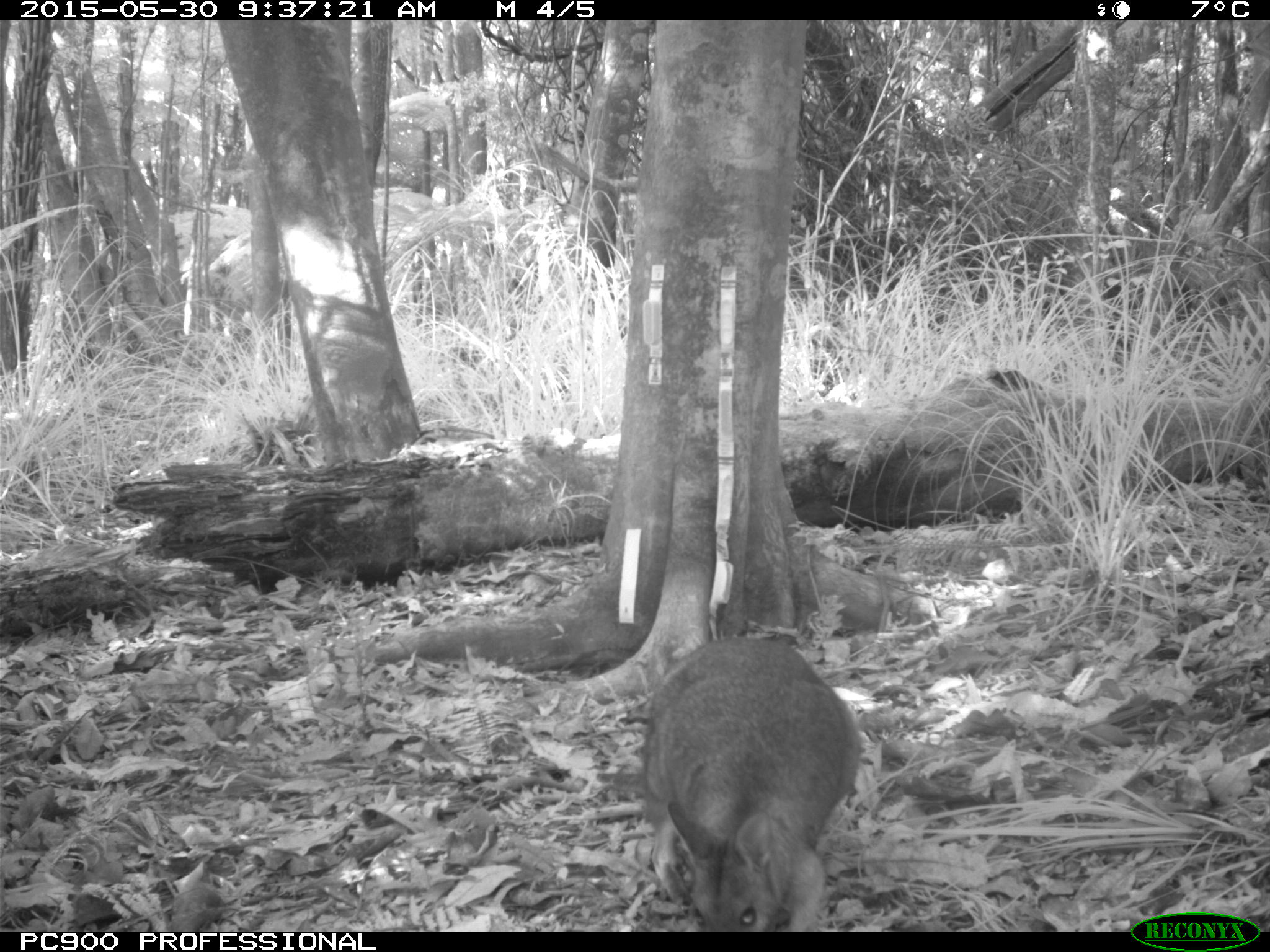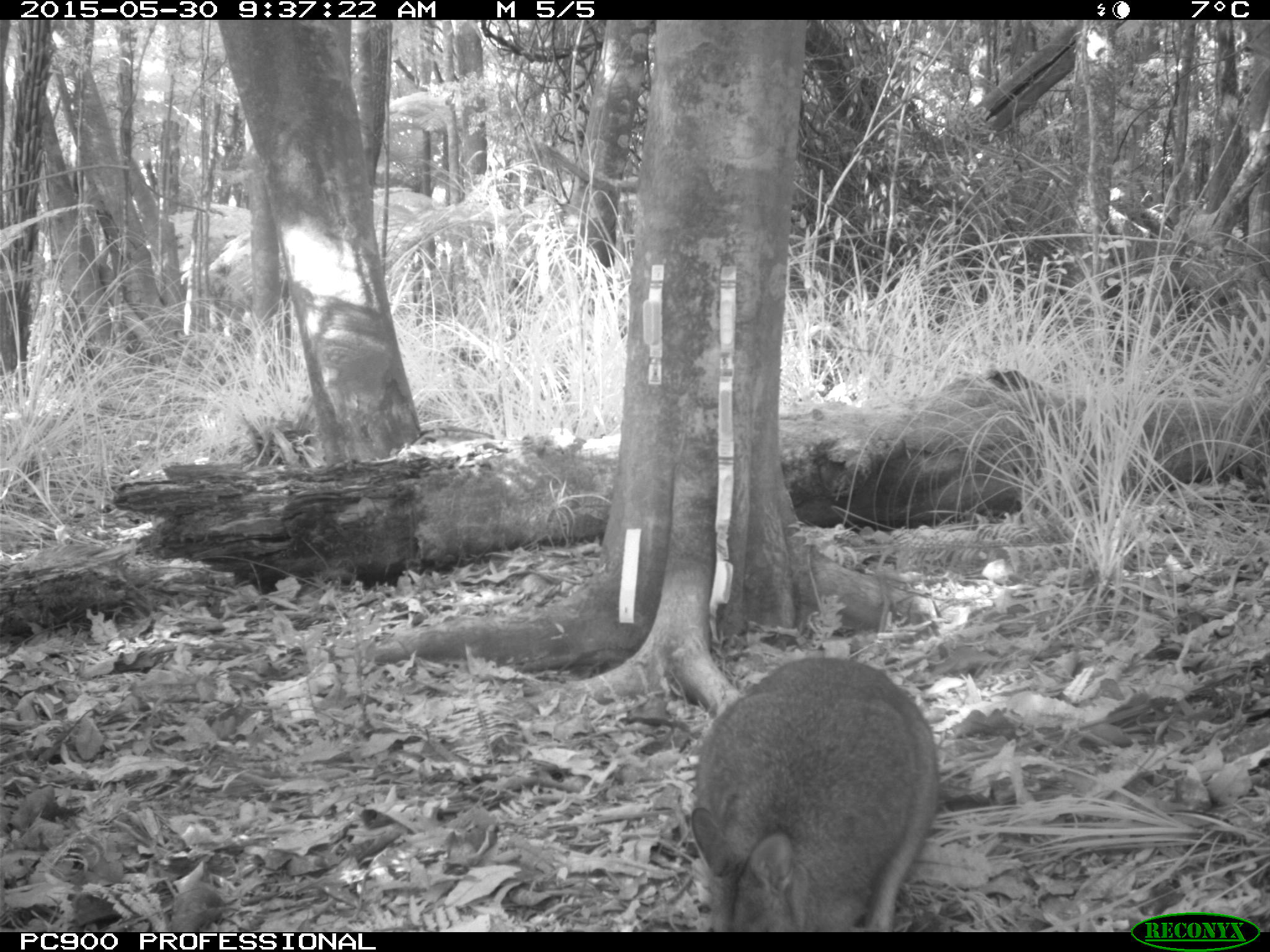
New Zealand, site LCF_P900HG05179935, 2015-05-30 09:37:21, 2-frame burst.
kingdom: Animalia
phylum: Chordata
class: Mammalia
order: Diprotodontia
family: Macropodidae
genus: Notamacropus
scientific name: Notamacropus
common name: wallaby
Wallaby (Notamacropus).